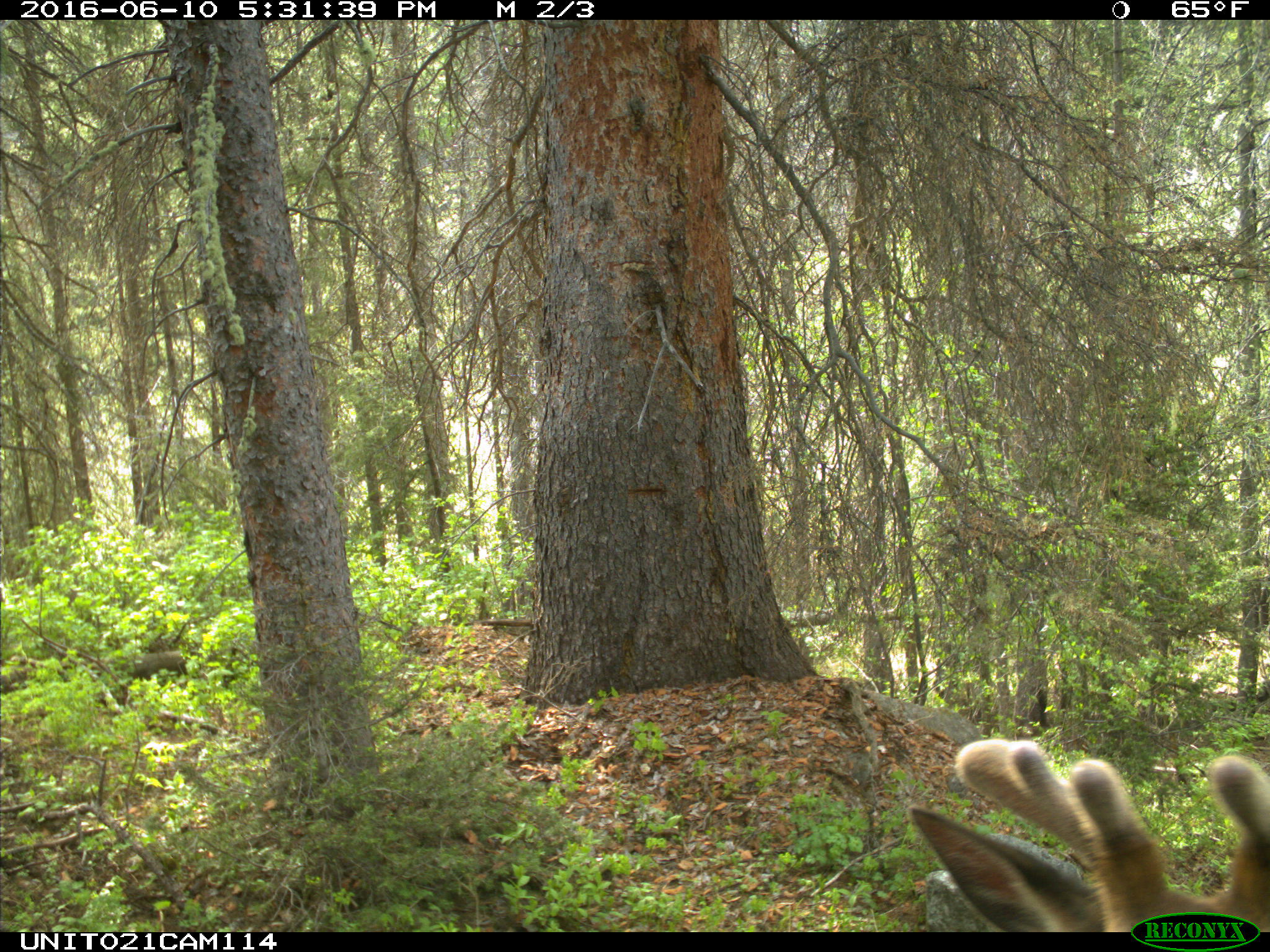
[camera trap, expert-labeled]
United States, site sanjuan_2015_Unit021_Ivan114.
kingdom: Animalia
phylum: Chordata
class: Mammalia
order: Artiodactyla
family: Cervidae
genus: Cervus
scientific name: Cervus elaphus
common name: red deer